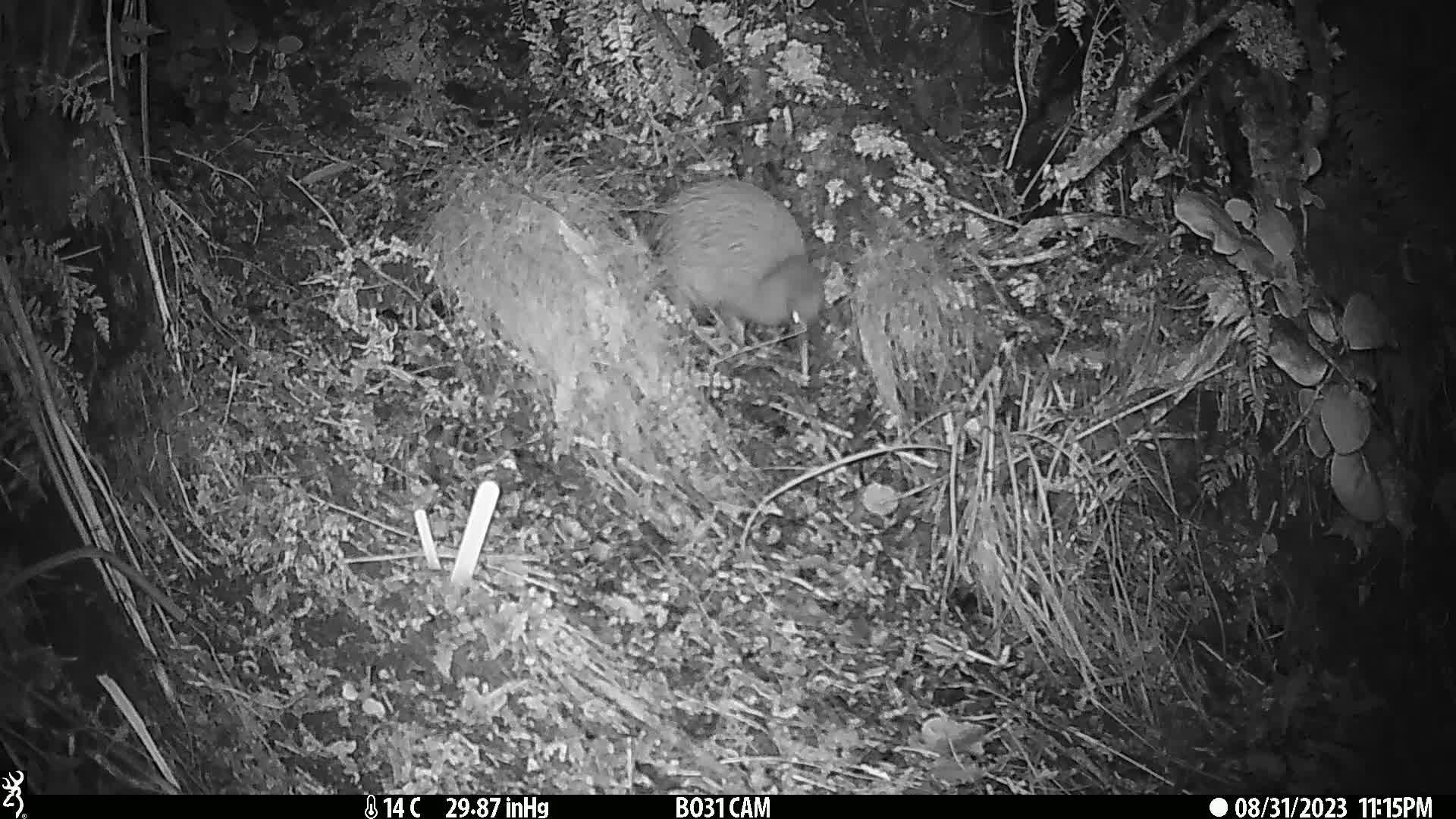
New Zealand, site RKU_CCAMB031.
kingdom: Animalia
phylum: Chordata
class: Aves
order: Apterygiformes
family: Apterygidae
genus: Apteryx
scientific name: Apteryx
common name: kiwi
Kiwi (Apteryx).